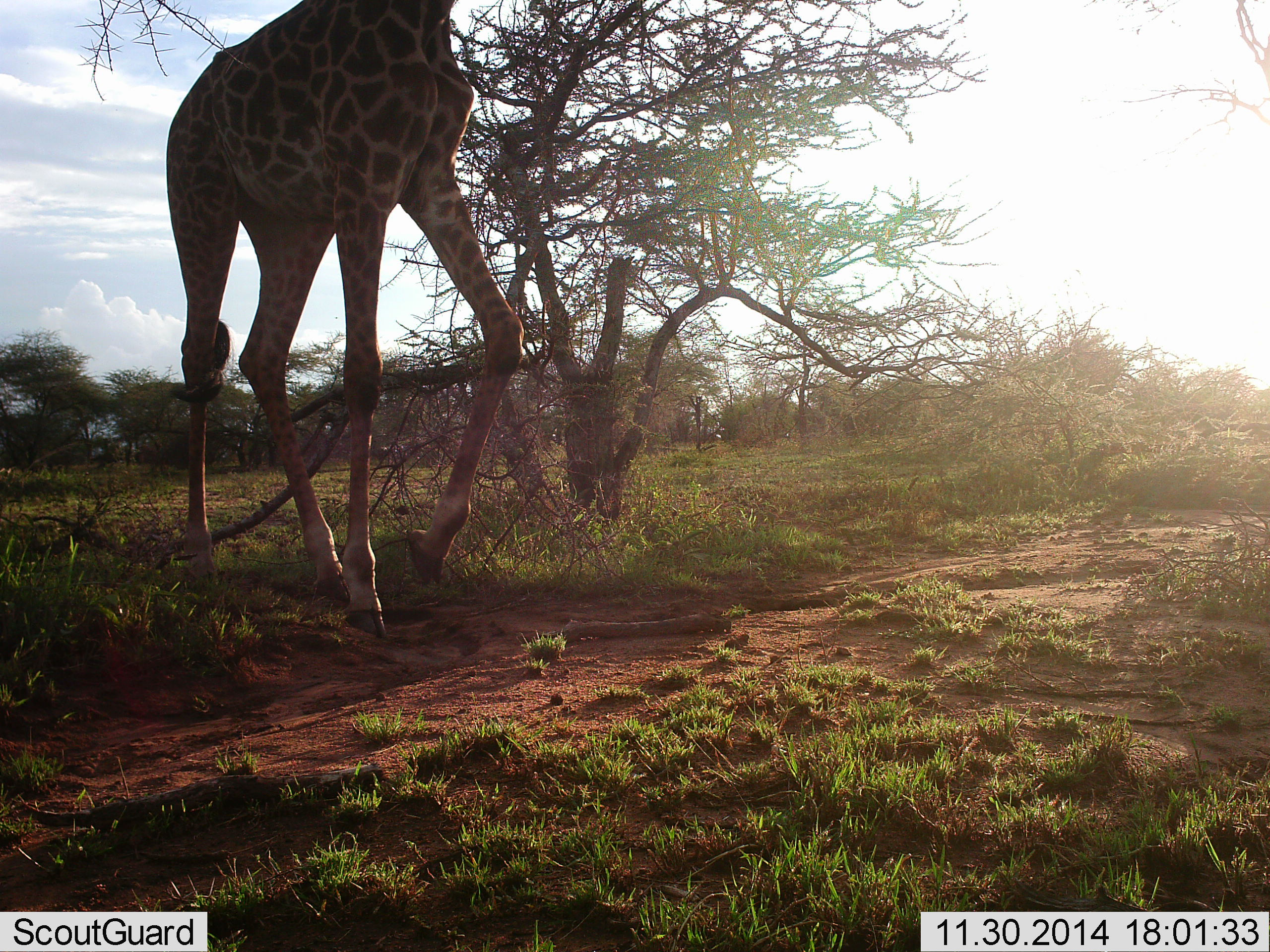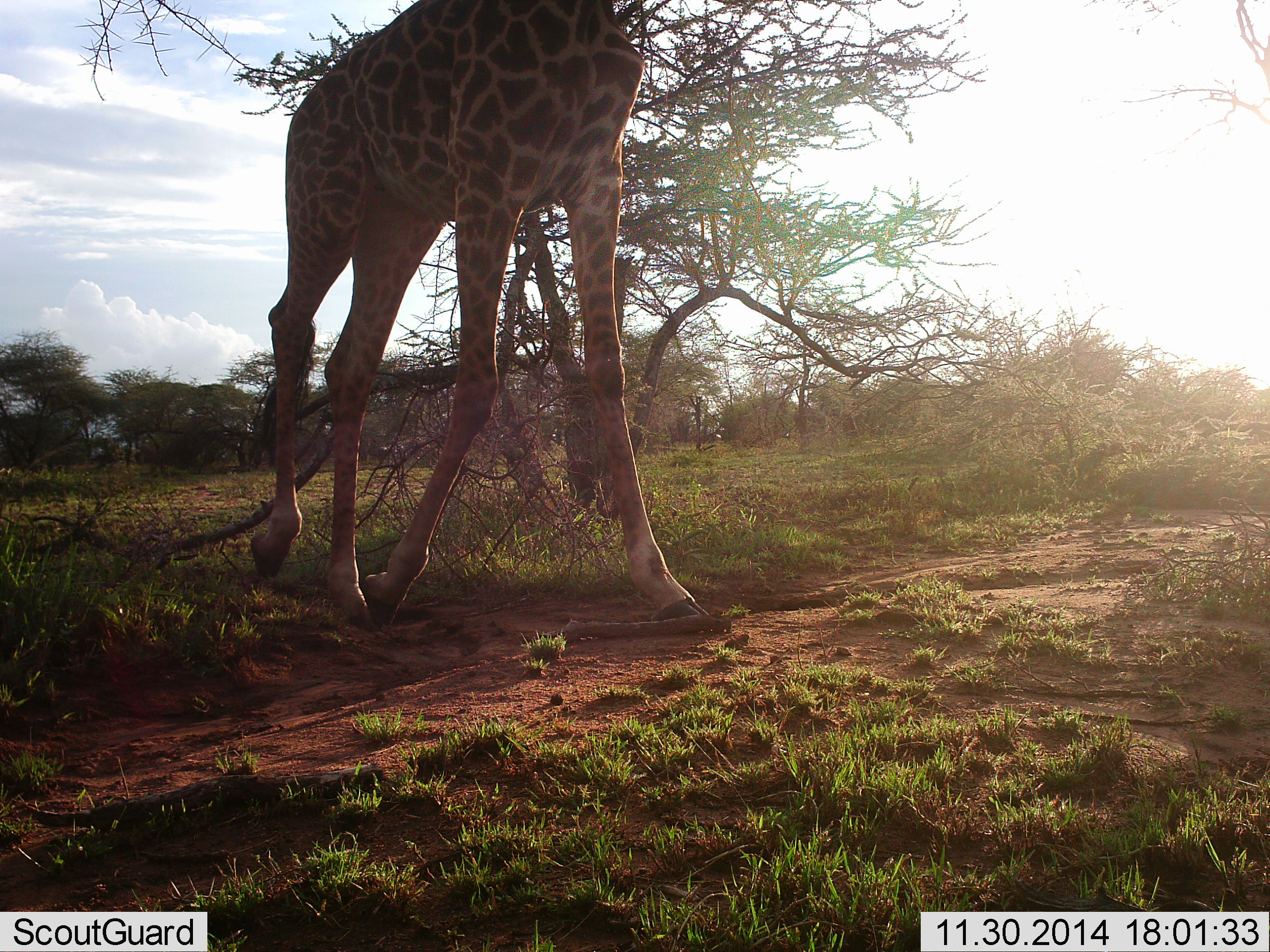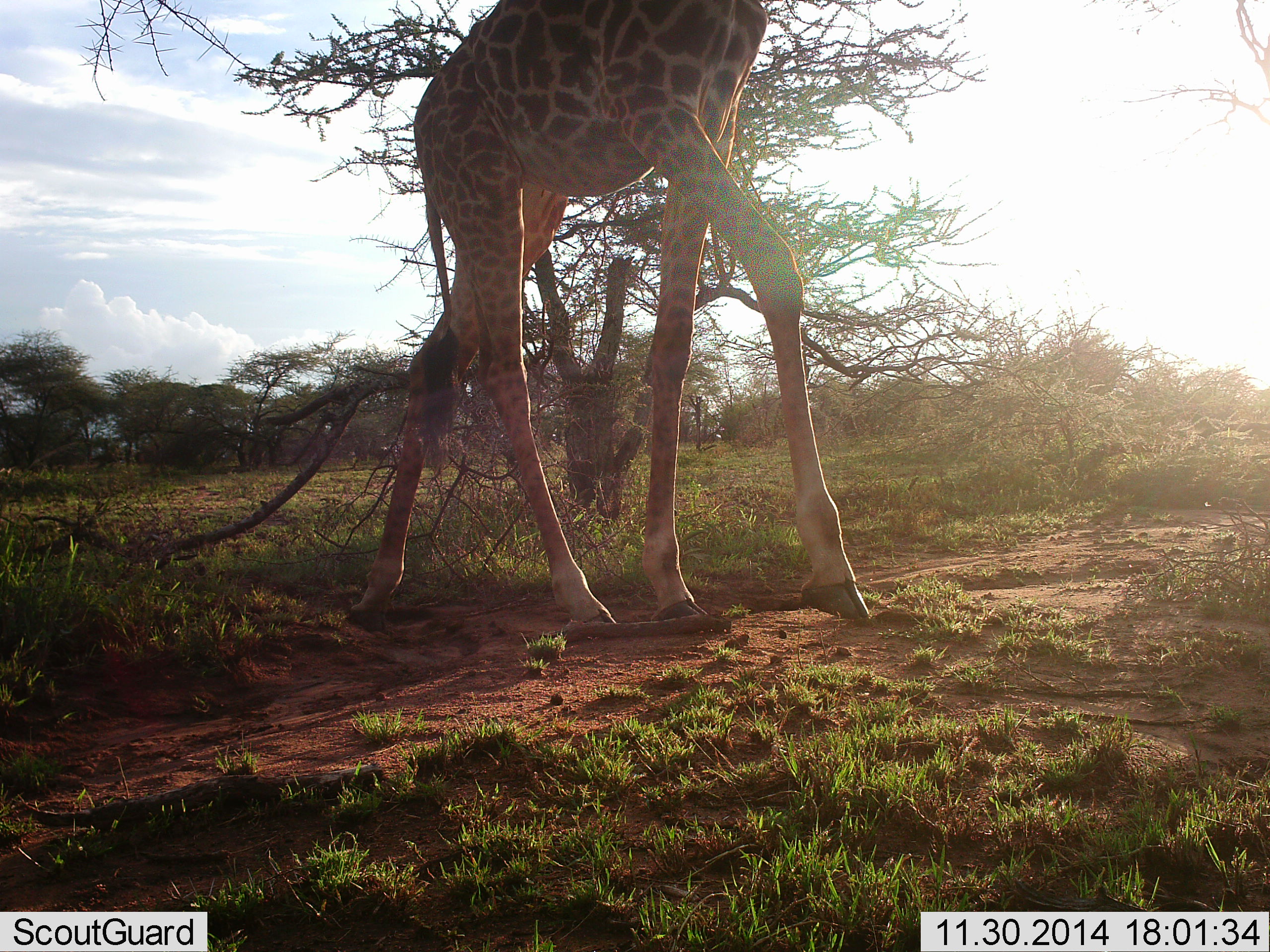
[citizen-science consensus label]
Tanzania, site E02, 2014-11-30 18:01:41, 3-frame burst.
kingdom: Animalia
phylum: Chordata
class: Mammalia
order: Artiodactyla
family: Giraffidae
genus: Giraffa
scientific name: Giraffa camelopardalis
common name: giraffe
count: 1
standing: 20%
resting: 0%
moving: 90%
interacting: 0%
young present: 0%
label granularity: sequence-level